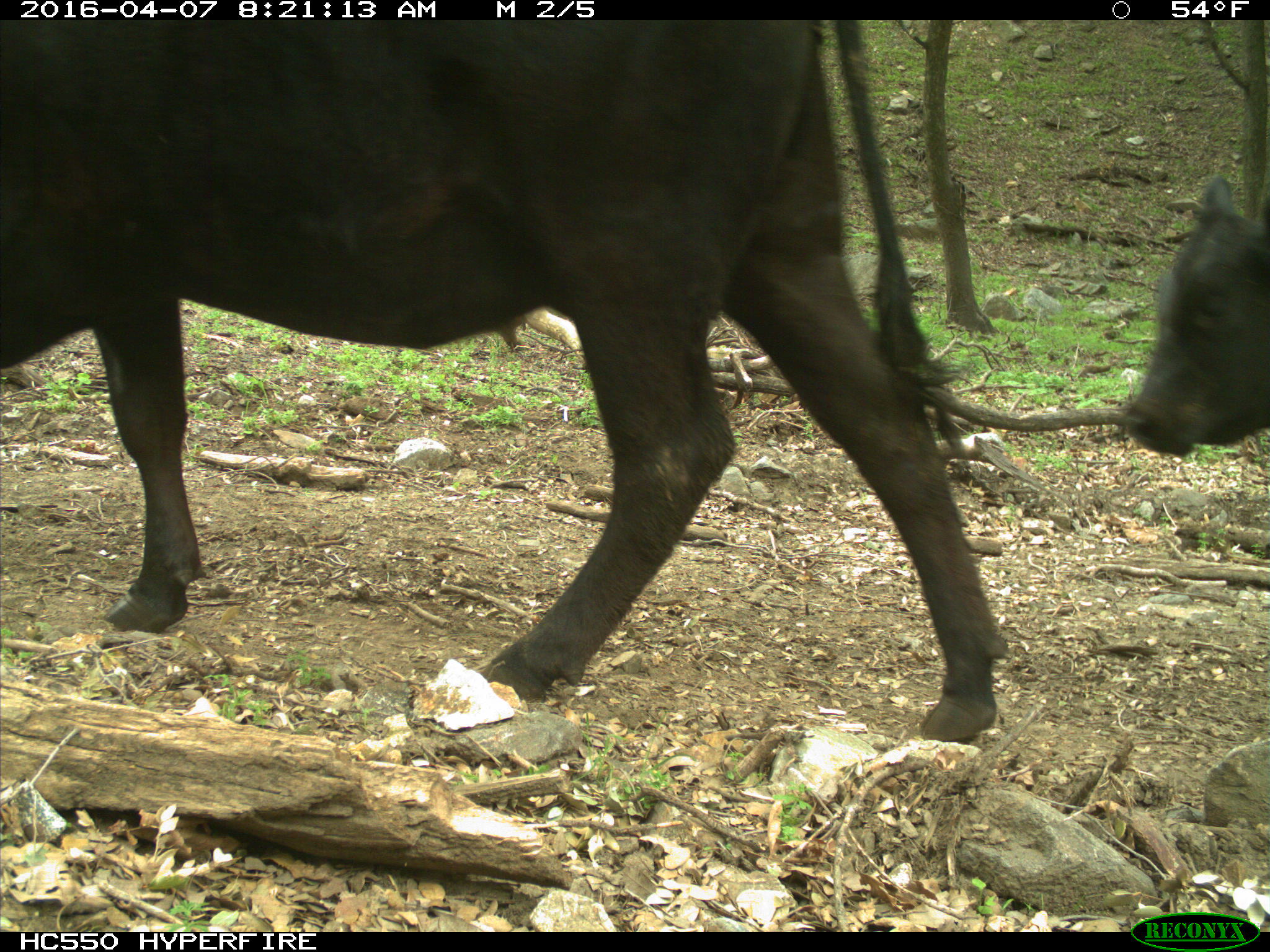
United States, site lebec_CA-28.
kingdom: Animalia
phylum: Chordata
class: Mammalia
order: Artiodactyla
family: Bovidae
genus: Bos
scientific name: Bos taurus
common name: domestic cow